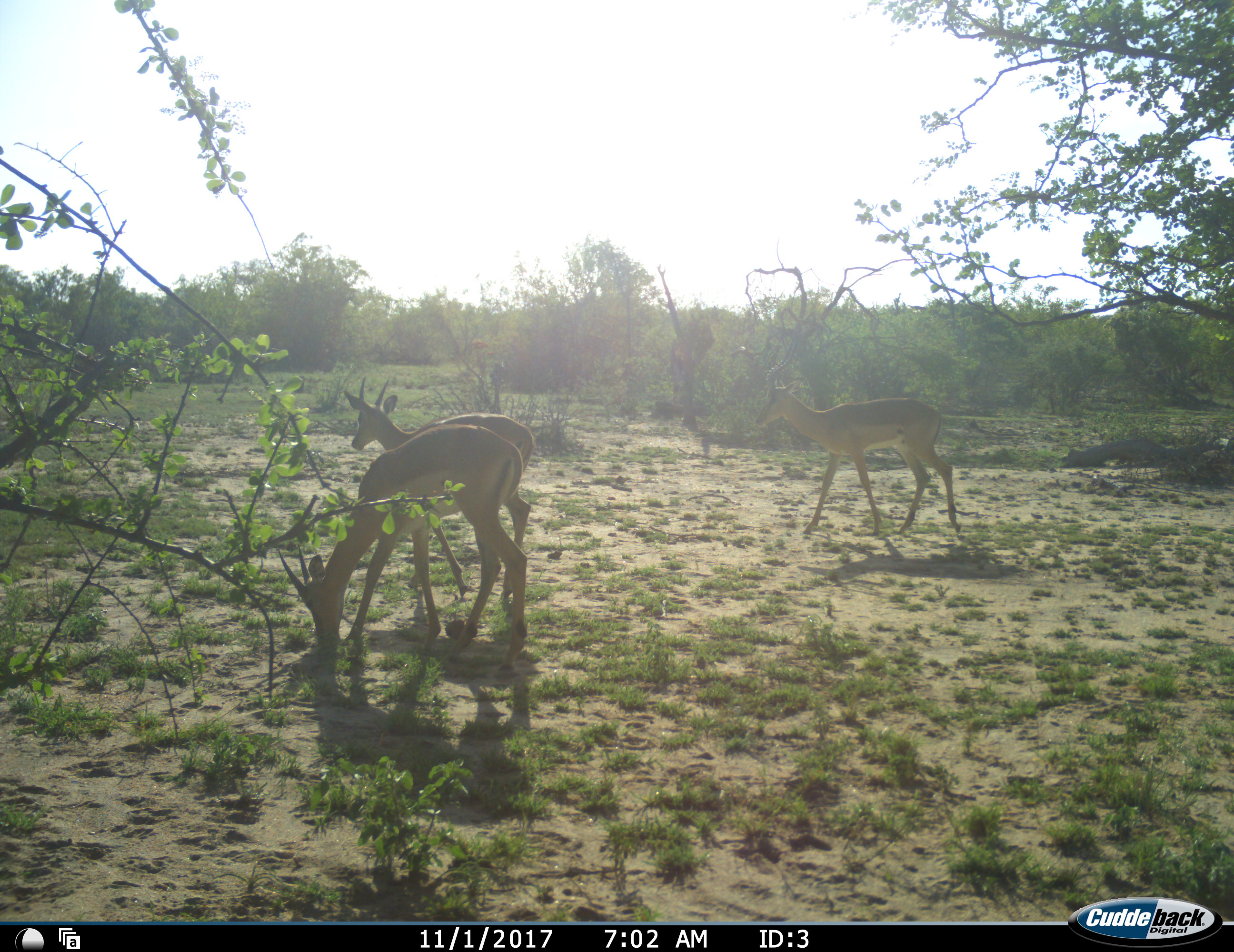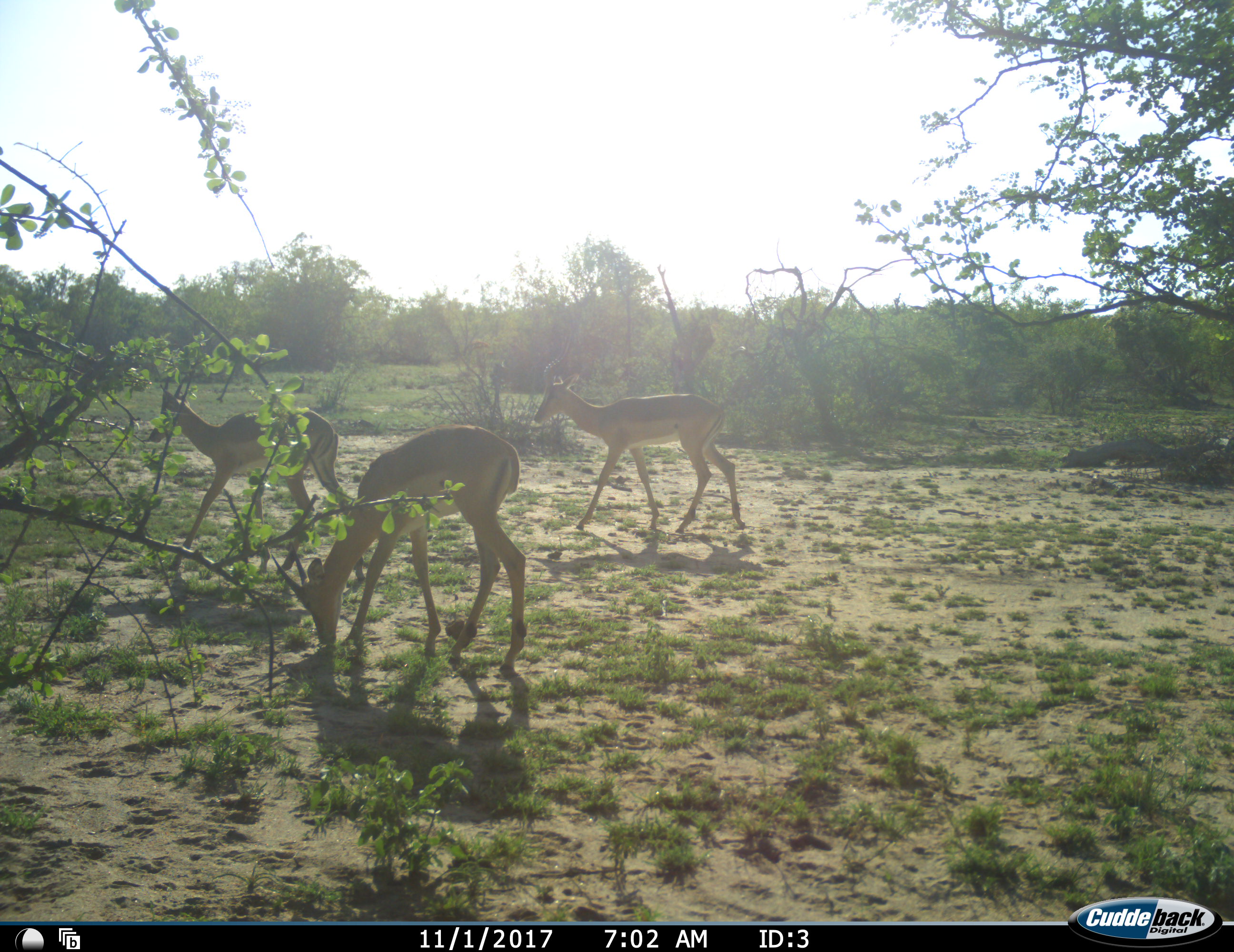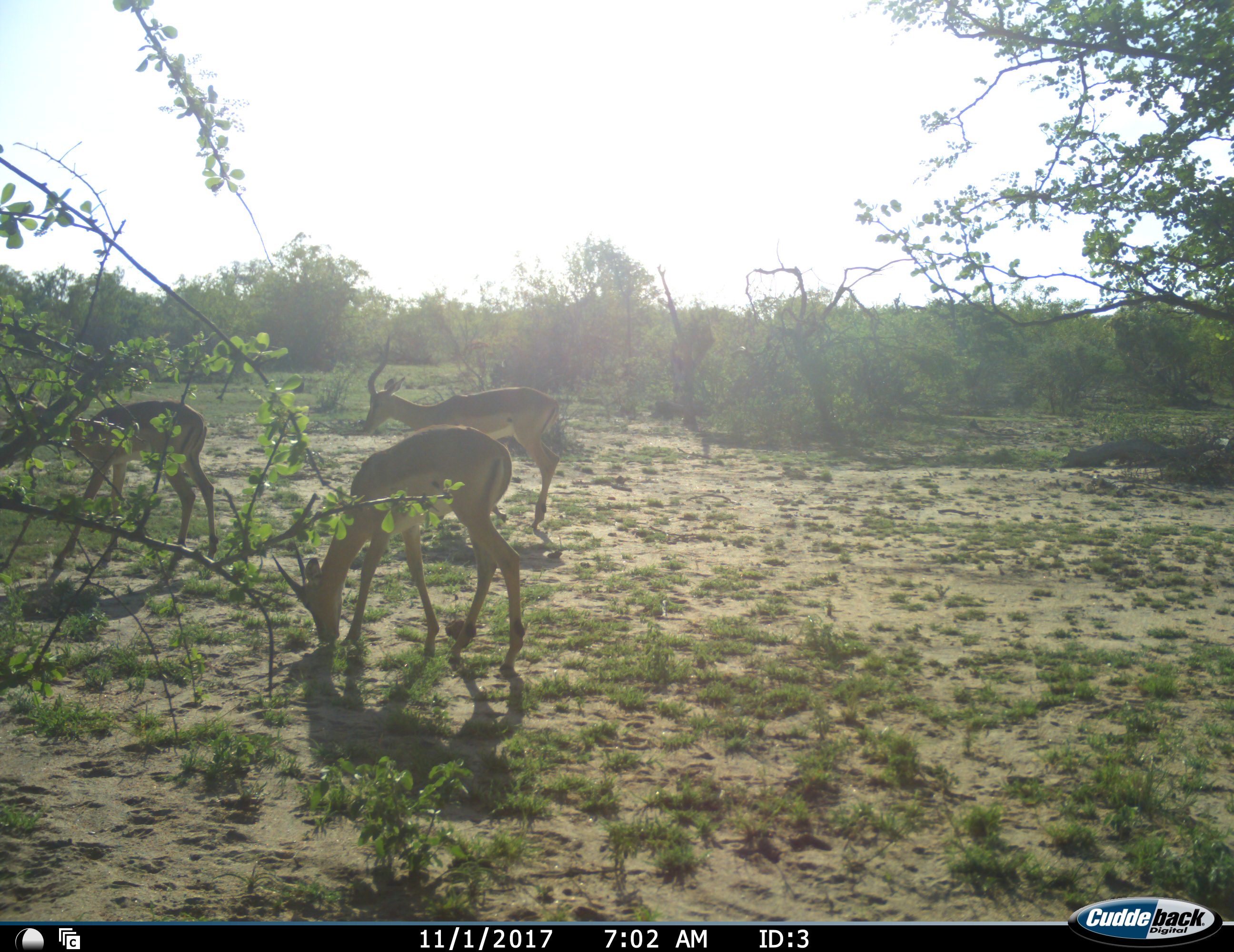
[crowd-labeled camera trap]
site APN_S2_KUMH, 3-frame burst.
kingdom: Animalia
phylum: Chordata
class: Mammalia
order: Artiodactyla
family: Bovidae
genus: Aepyceros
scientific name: Aepyceros melampus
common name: impala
Impala (Aepyceros melampus), count 3. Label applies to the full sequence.